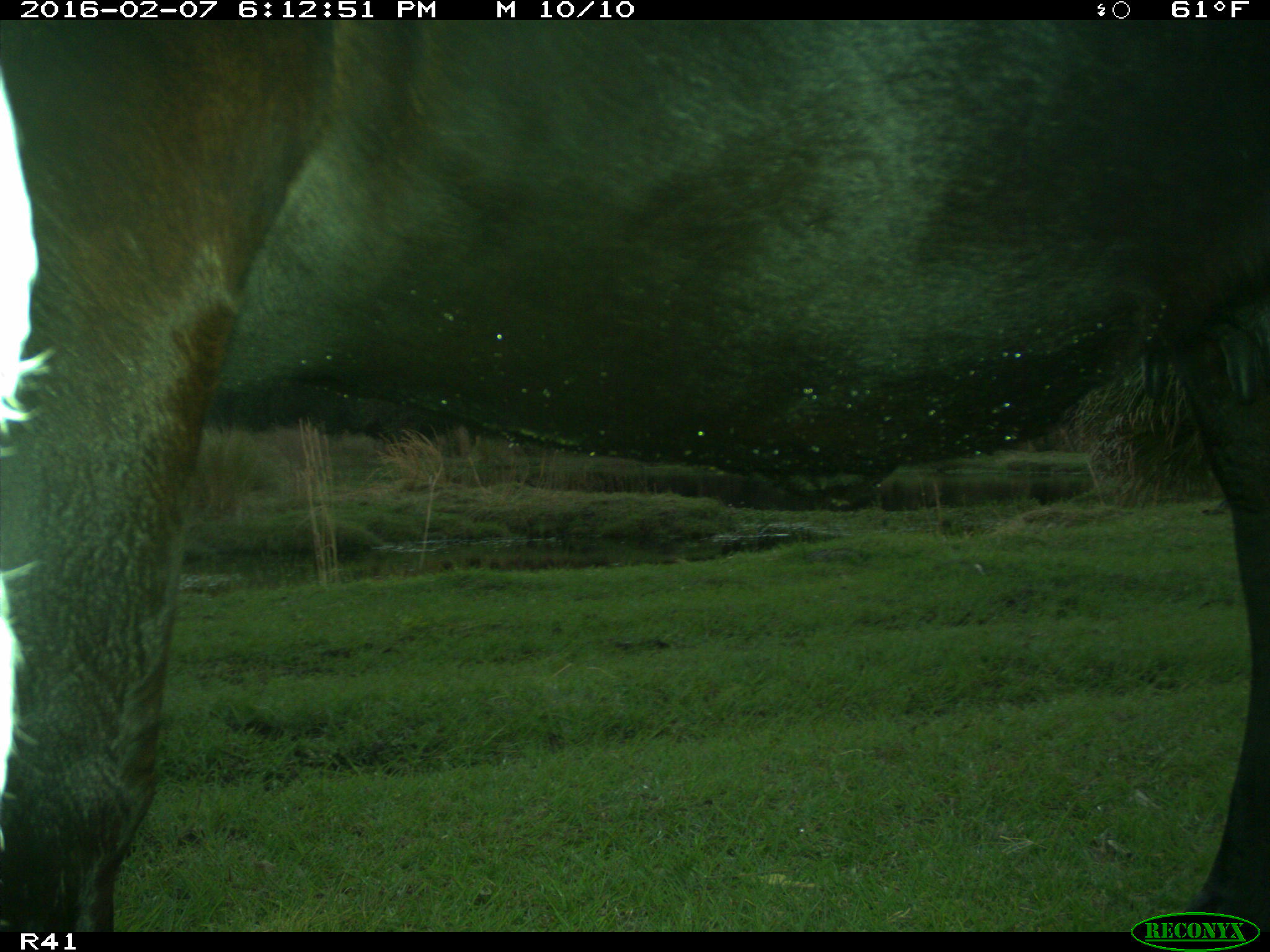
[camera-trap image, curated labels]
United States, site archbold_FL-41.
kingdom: Animalia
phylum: Chordata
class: Mammalia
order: Artiodactyla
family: Bovidae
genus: Bos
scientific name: Bos taurus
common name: domestic cow